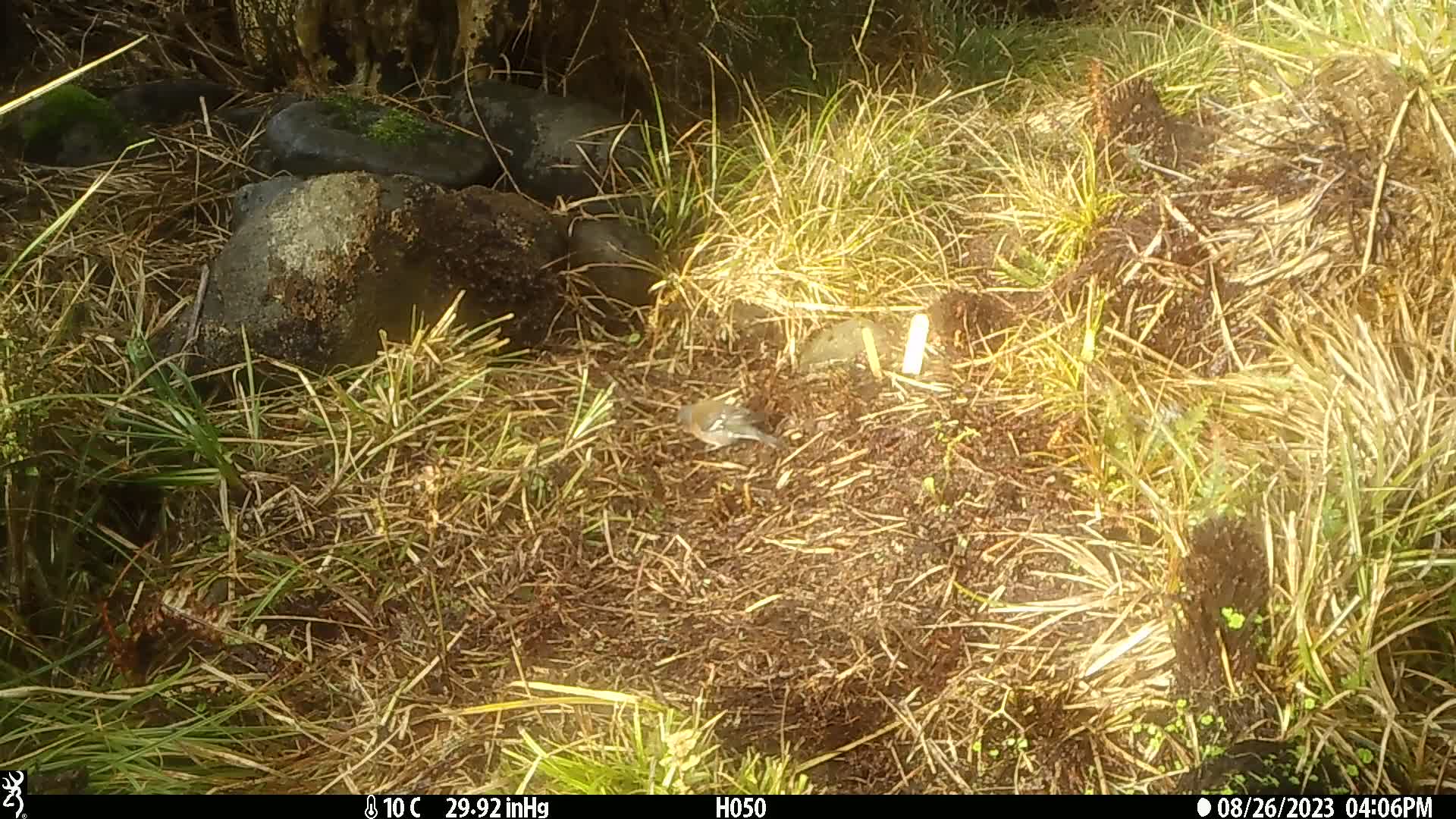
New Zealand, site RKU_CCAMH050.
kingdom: Animalia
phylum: Chordata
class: Aves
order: Passeriformes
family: Fringillidae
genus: Fringilla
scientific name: Fringilla coelebs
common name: common chaffinch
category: chaffinch